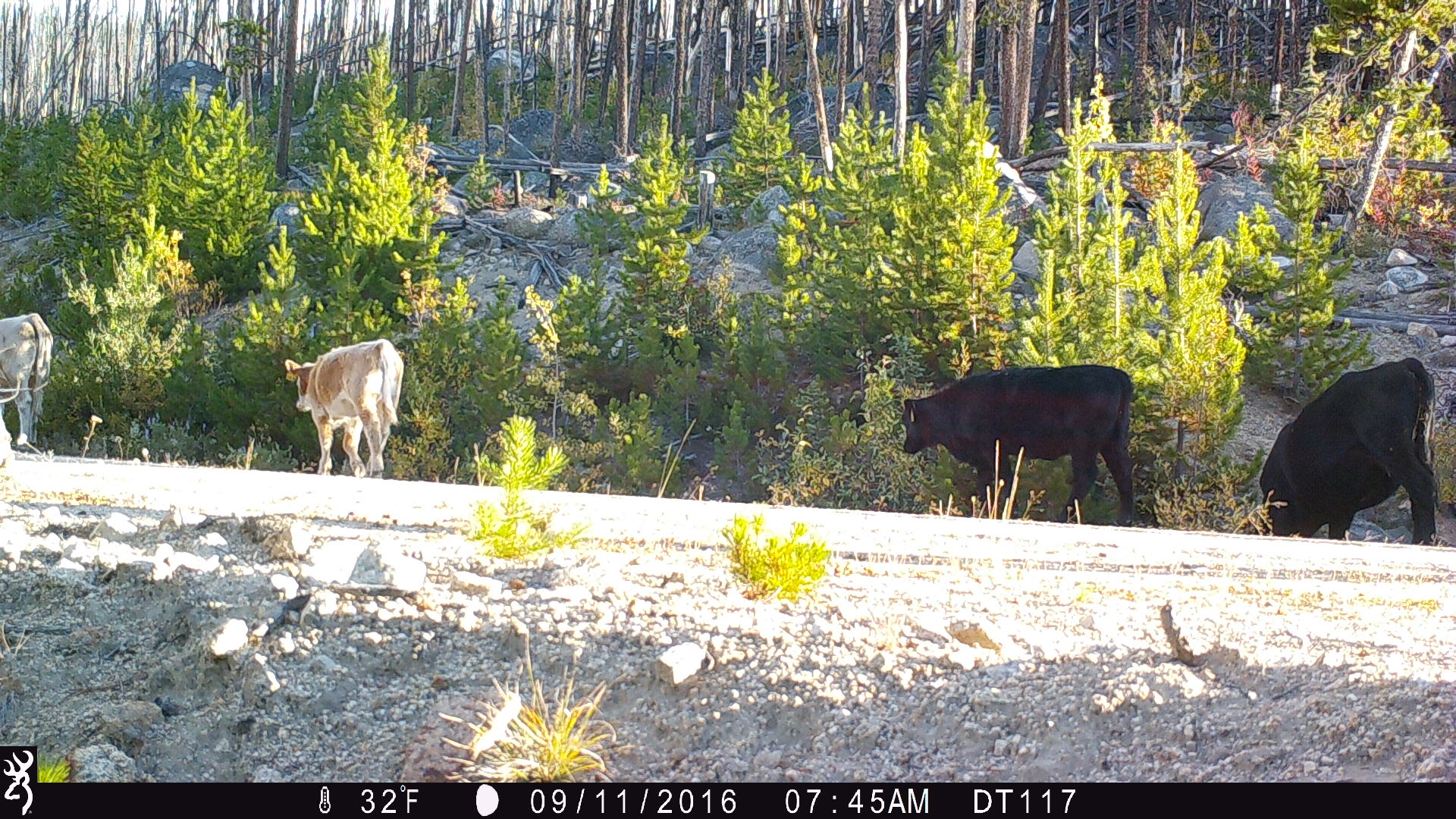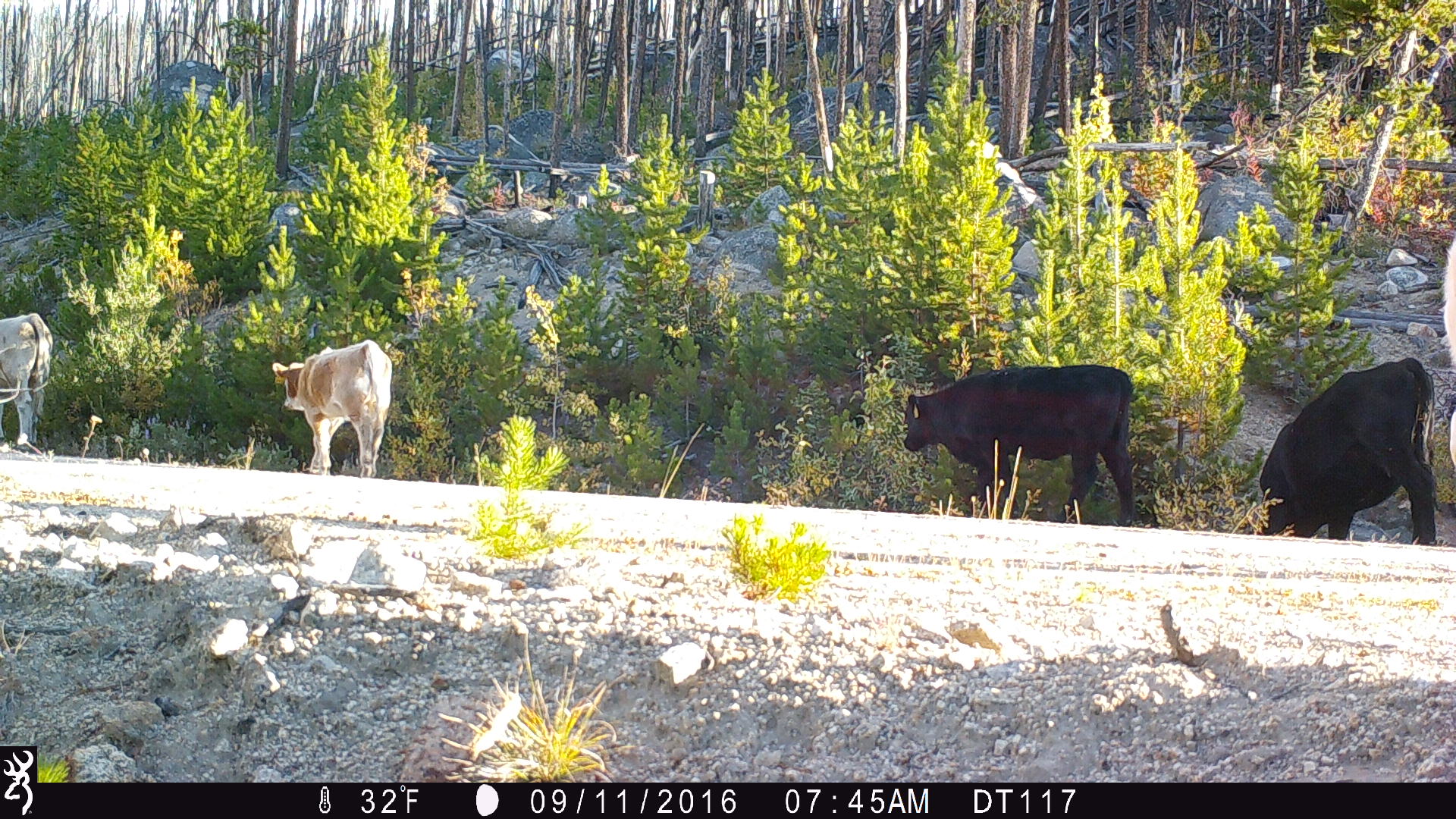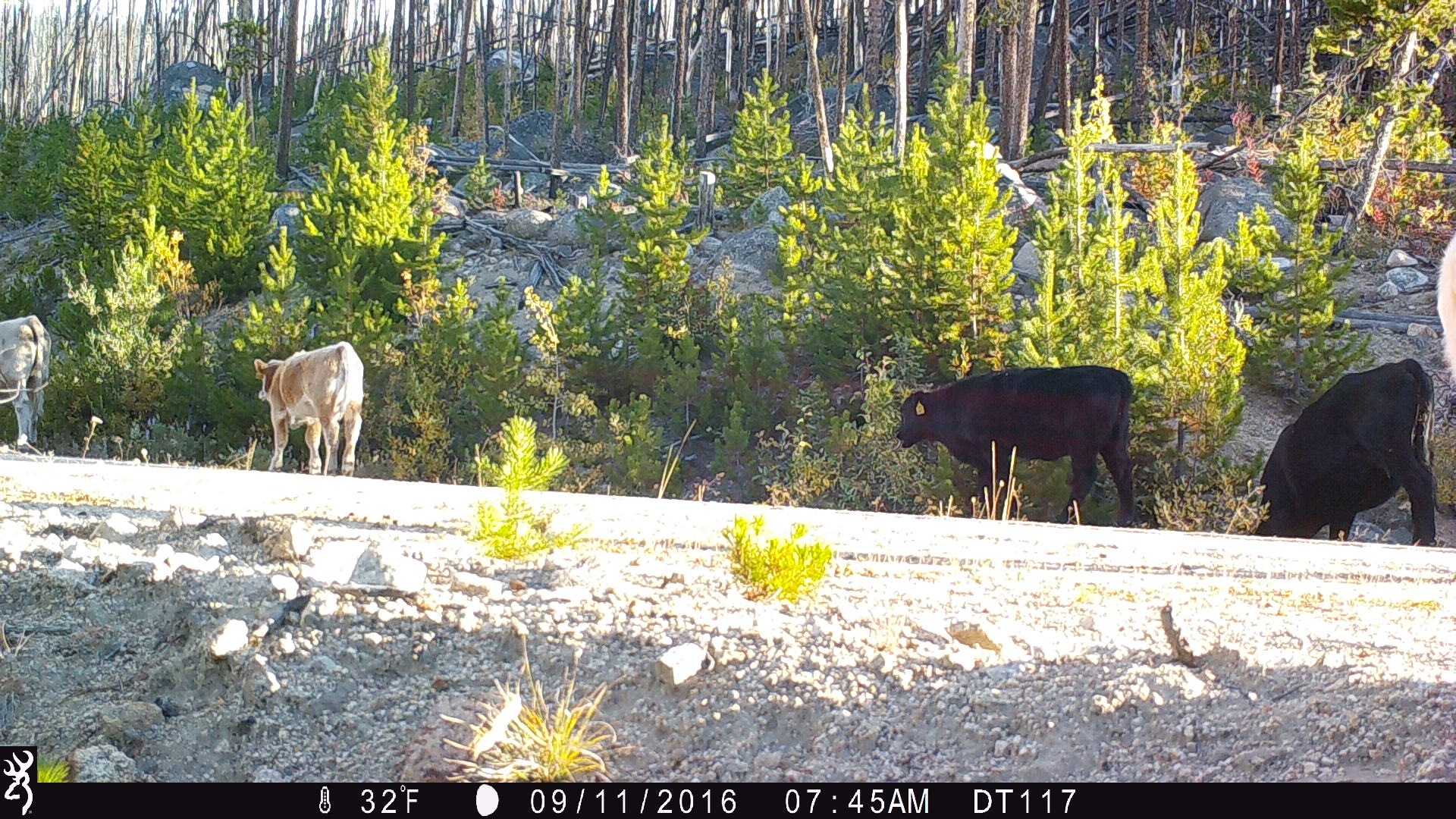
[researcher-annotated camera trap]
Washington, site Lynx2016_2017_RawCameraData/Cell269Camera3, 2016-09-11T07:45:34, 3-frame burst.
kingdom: Animalia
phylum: Chordata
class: Mammalia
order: Artiodactyla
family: Bovidae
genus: Bos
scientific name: Bos taurus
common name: domestic cattle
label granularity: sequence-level